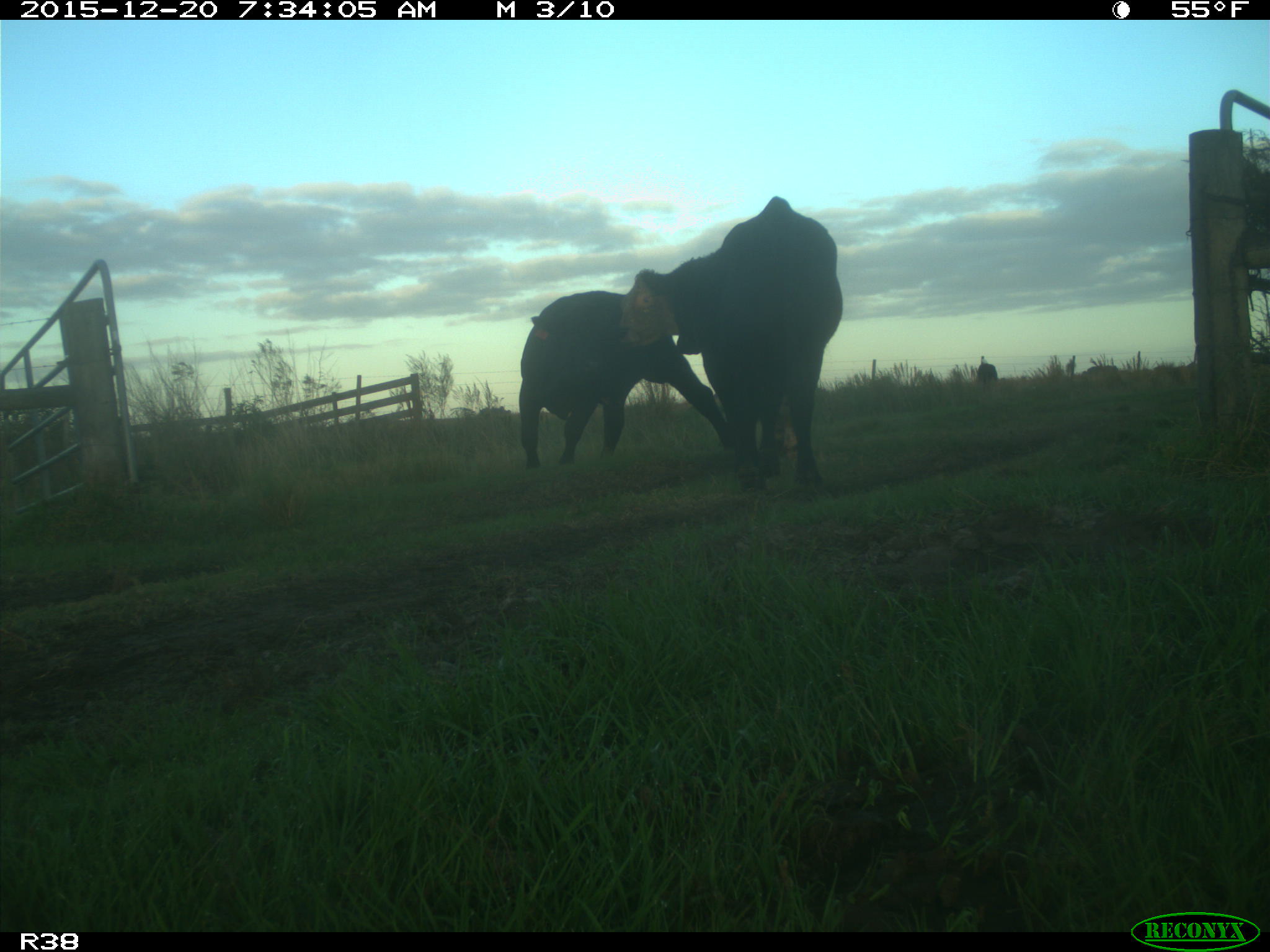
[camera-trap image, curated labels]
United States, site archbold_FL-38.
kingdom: Animalia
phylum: Chordata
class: Mammalia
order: Artiodactyla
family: Bovidae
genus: Bos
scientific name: Bos taurus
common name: domestic cow